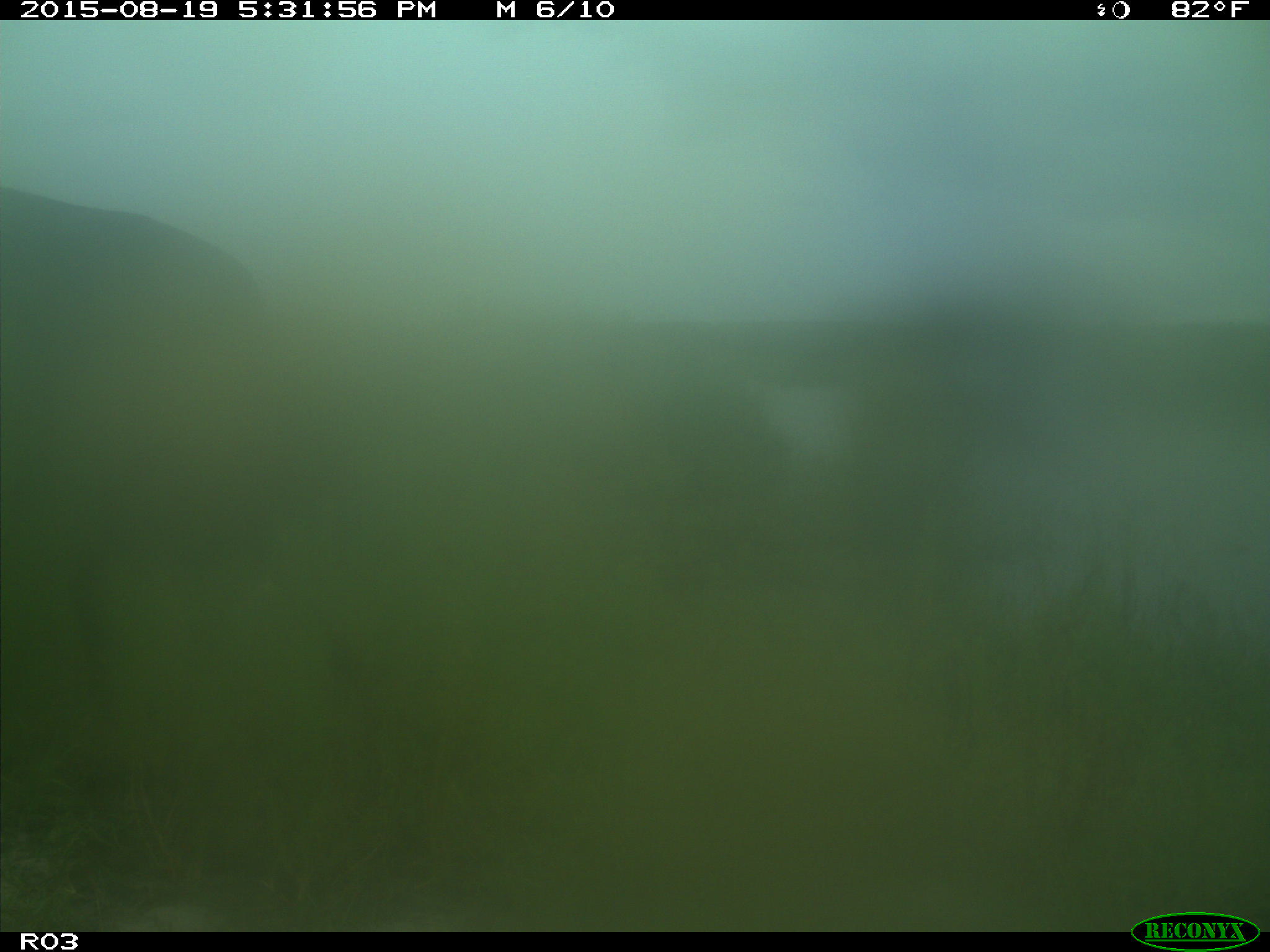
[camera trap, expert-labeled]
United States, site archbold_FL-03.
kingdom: Animalia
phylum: Chordata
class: Mammalia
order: Artiodactyla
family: Bovidae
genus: Bos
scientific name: Bos taurus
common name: domestic cow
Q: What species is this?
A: Bos taurus (domestic cow).